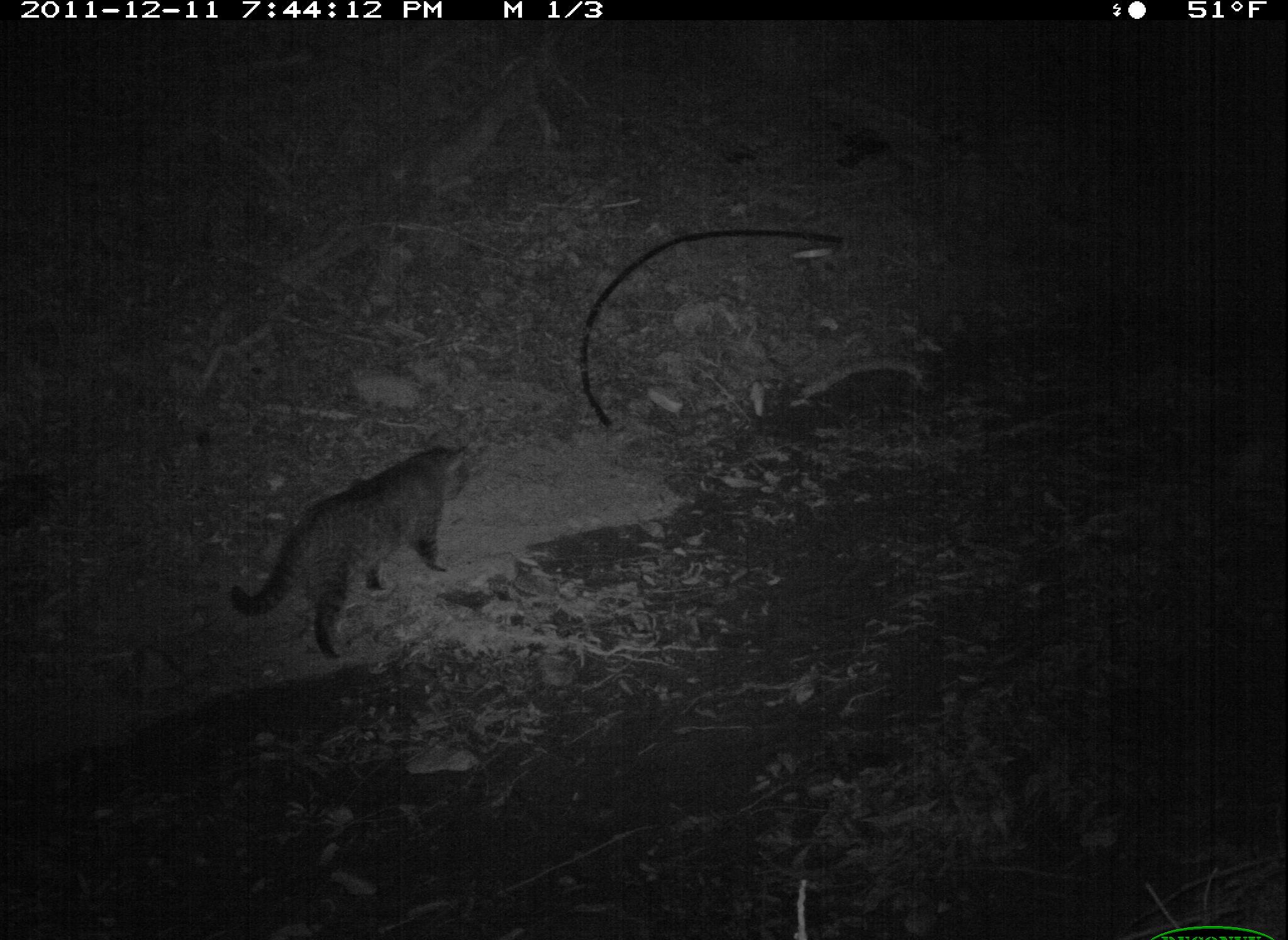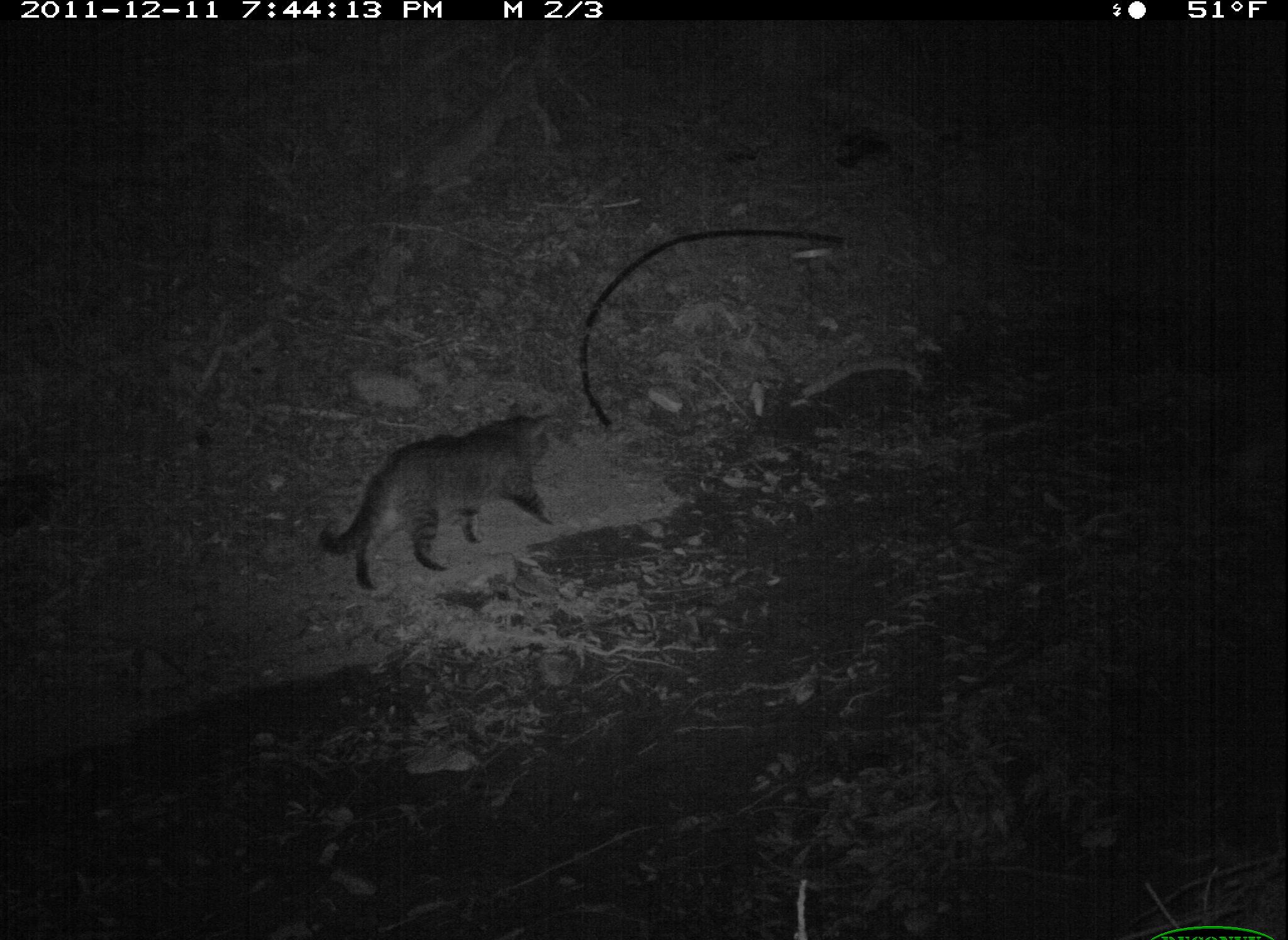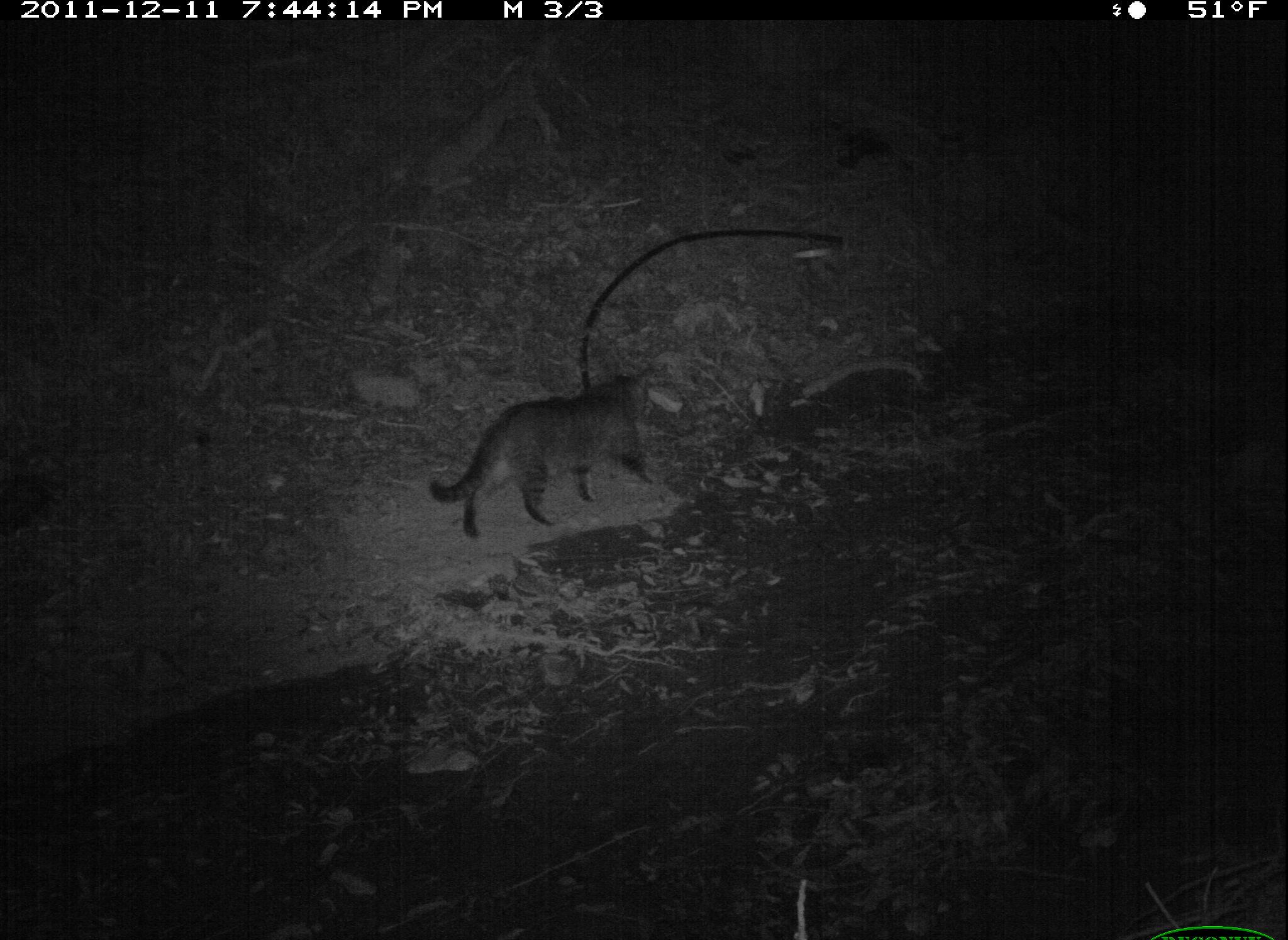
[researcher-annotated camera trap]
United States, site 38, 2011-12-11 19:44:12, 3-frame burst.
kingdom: Animalia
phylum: Chordata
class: Mammalia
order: Carnivora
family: Felidae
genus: Felis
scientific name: Felis catus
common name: cat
Cat (Felis catus).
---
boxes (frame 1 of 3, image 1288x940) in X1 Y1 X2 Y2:
cat: 225 425 478 659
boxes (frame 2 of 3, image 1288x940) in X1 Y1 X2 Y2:
cat: 306 391 586 606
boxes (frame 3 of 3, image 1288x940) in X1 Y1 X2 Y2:
cat: 417 361 657 546